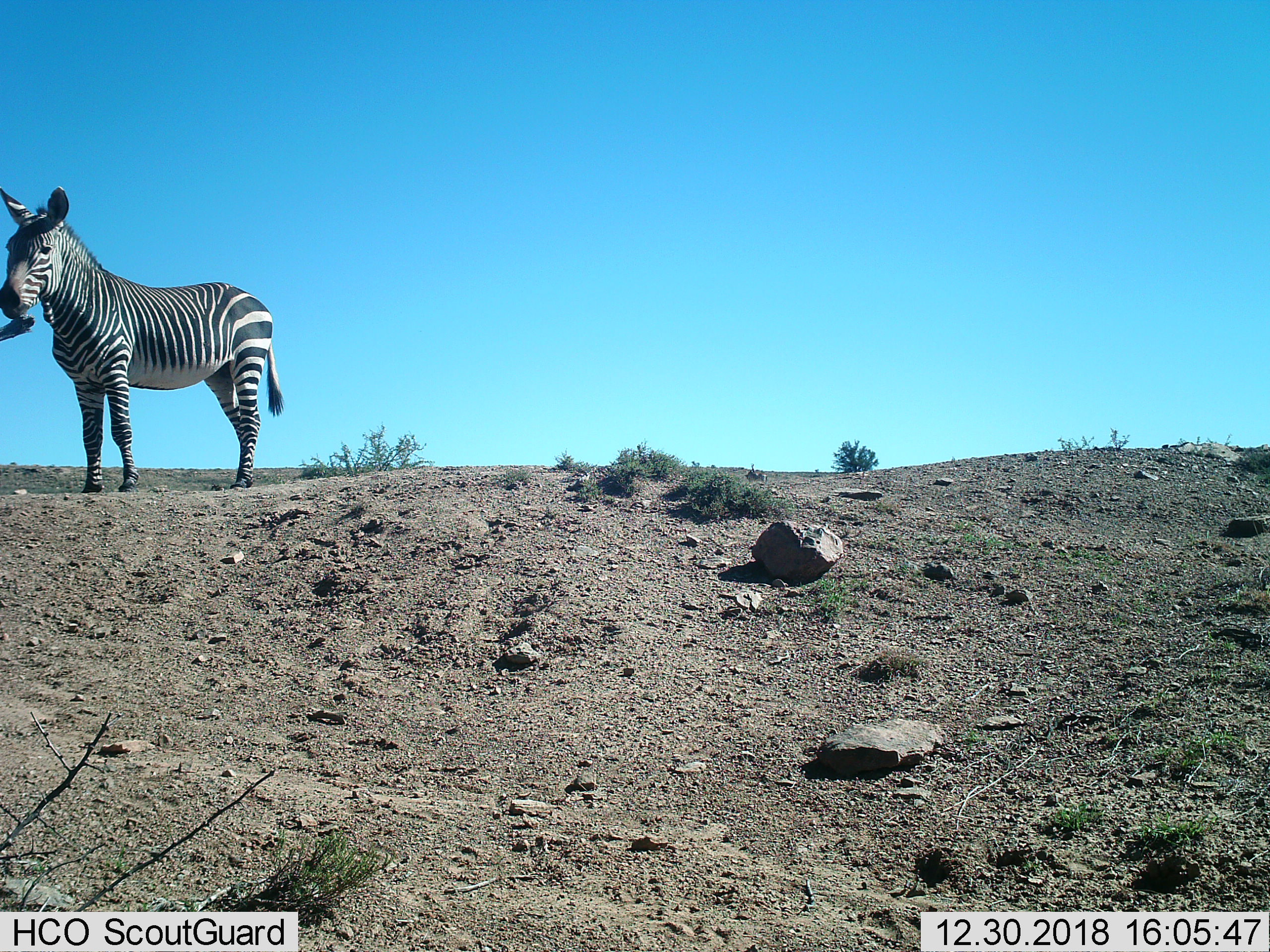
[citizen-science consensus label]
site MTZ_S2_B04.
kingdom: Animalia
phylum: Chordata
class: Mammalia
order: Perissodactyla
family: Equidae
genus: Equus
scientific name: Equus zebra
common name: mountain zebra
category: zebramountain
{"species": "zebramountain (mountain zebra) (Equus zebra)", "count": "1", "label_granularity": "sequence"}